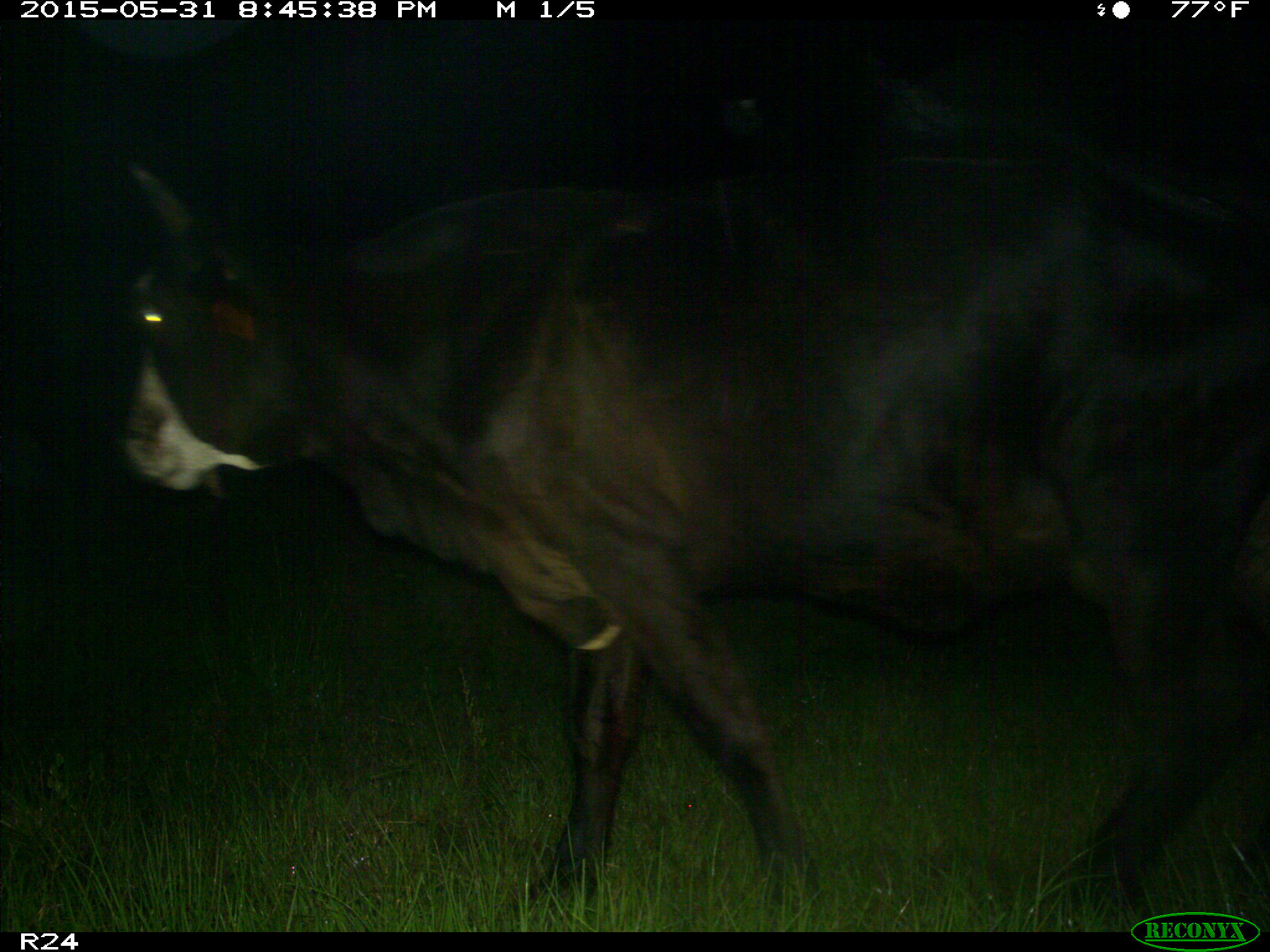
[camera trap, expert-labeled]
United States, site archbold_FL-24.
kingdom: Animalia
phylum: Chordata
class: Mammalia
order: Artiodactyla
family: Bovidae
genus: Bos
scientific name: Bos taurus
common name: domestic cow